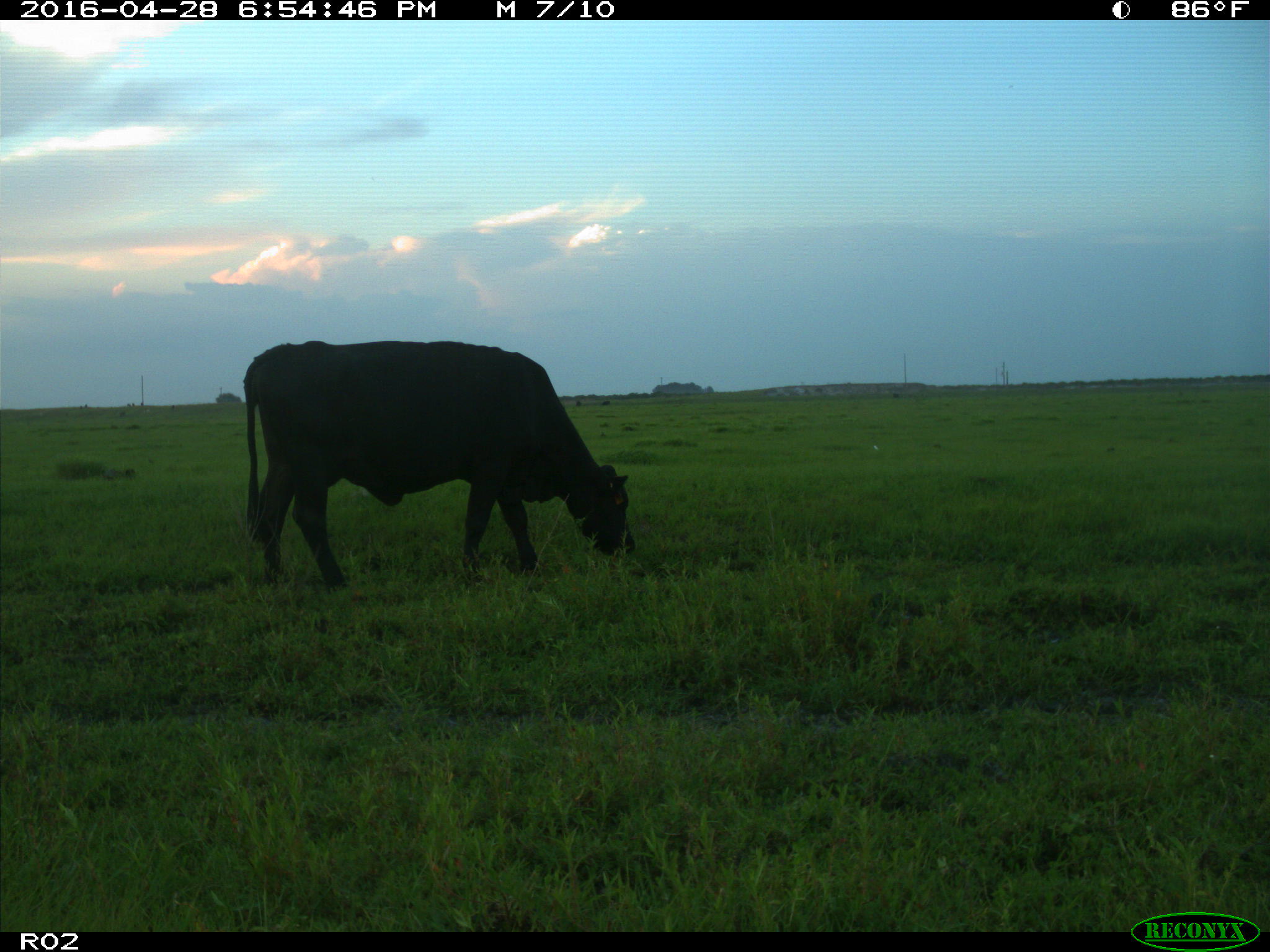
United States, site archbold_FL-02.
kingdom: Animalia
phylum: Chordata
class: Mammalia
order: Artiodactyla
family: Bovidae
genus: Bos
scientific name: Bos taurus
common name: domestic cow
Bos taurus (domestic cow).